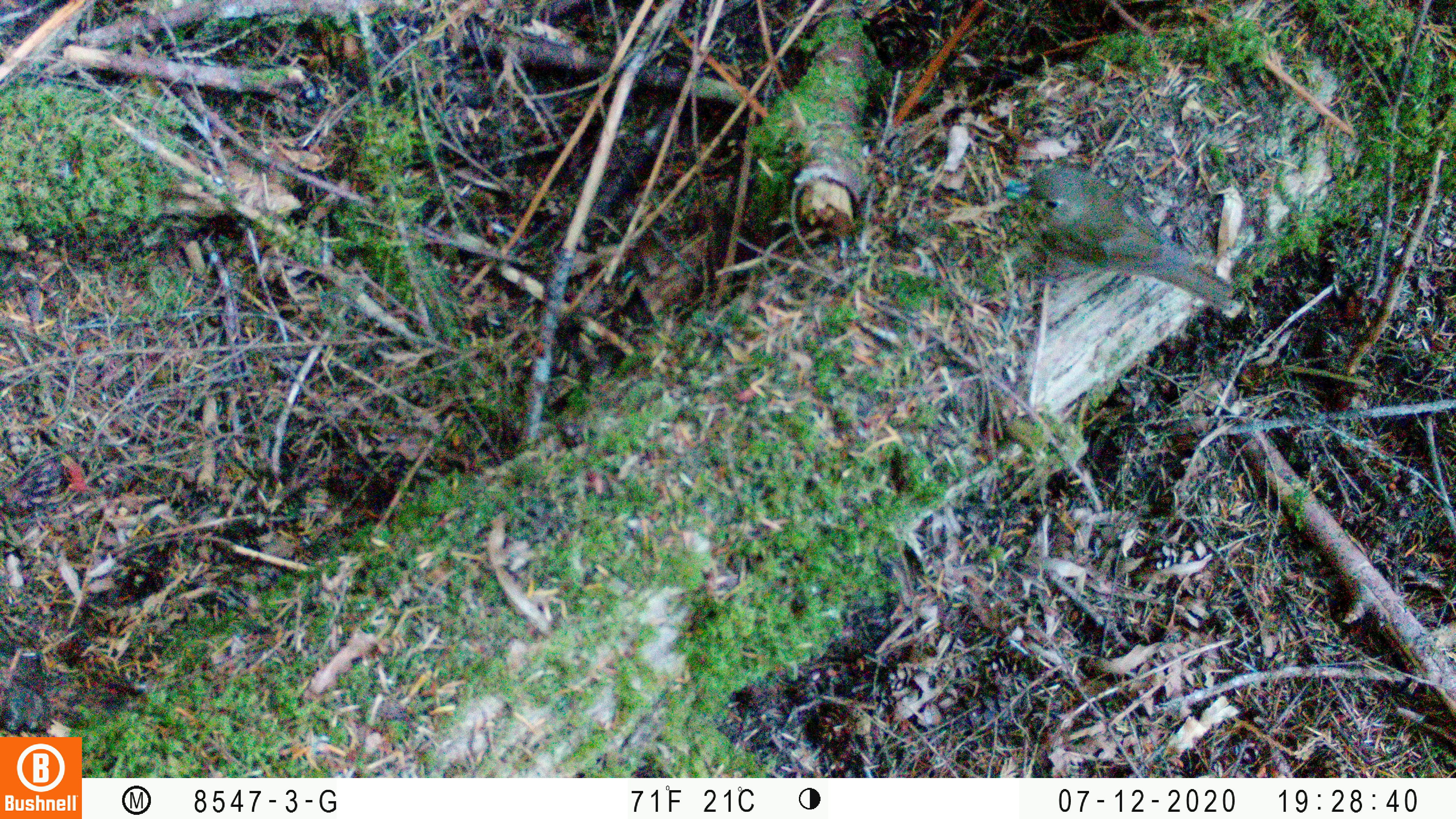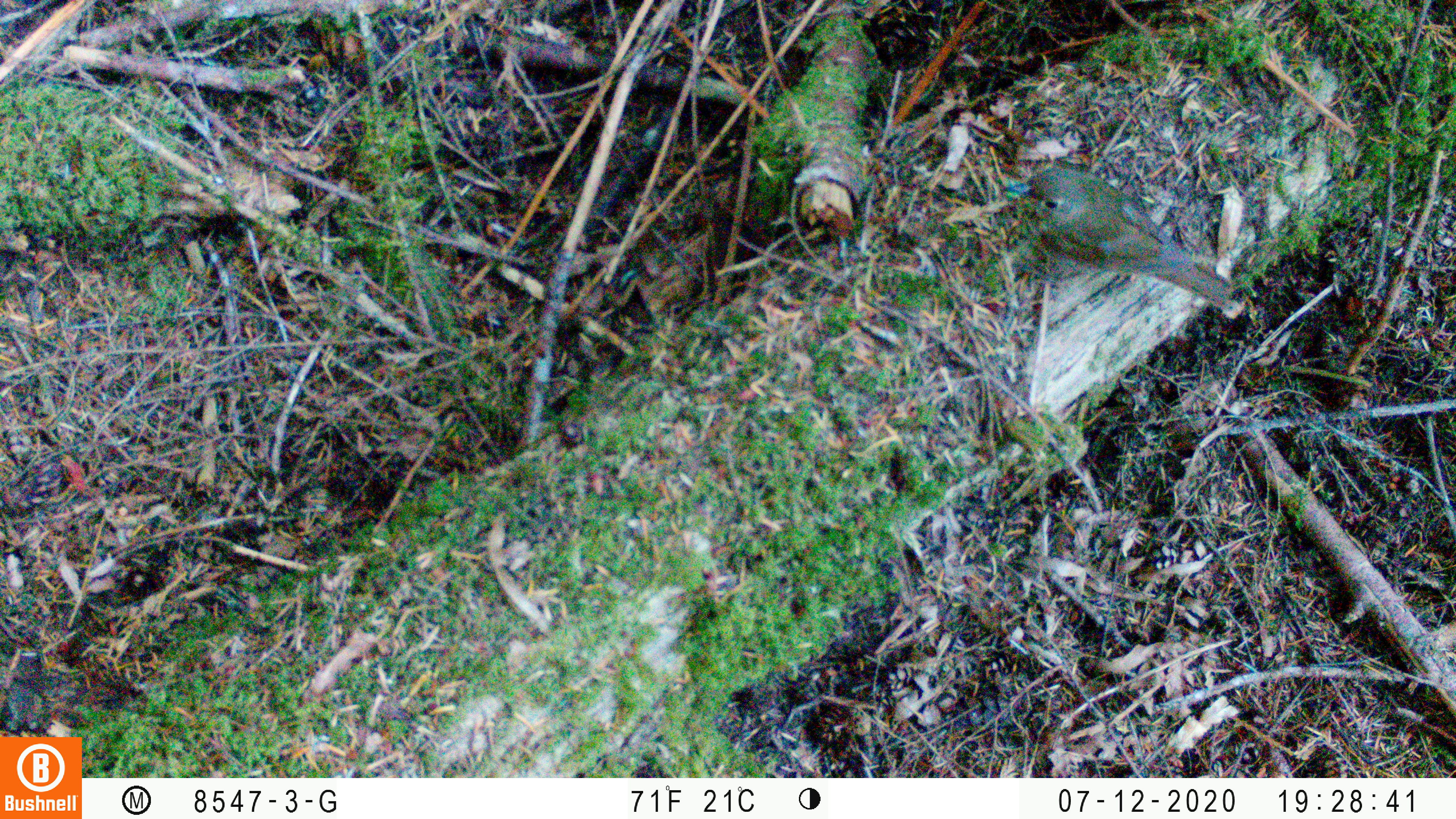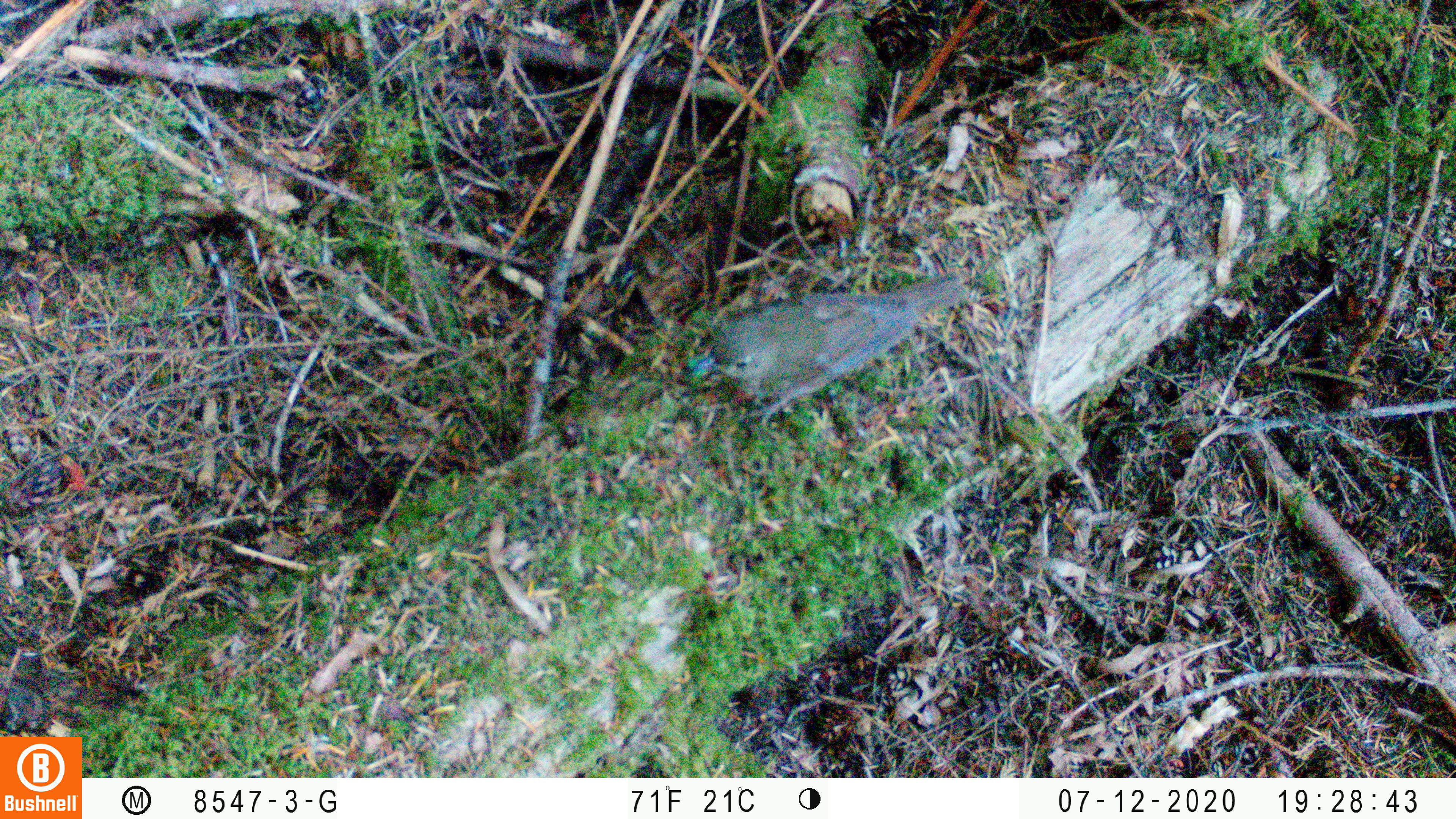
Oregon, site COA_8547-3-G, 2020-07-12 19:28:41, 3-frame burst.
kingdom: Animalia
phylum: Chordata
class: Aves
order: Passeriformes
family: Turdidae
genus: Catharus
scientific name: Catharus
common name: brown thrushes and nightingale-thrushes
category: catharus species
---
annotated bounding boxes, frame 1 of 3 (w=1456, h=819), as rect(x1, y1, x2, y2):
catharus species: rect(1006, 165, 1244, 316)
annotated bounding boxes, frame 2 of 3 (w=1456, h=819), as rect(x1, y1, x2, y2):
catharus species: rect(1003, 164, 1237, 308)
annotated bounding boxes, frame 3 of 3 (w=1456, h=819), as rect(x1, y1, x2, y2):
catharus species: rect(685, 274, 964, 417)